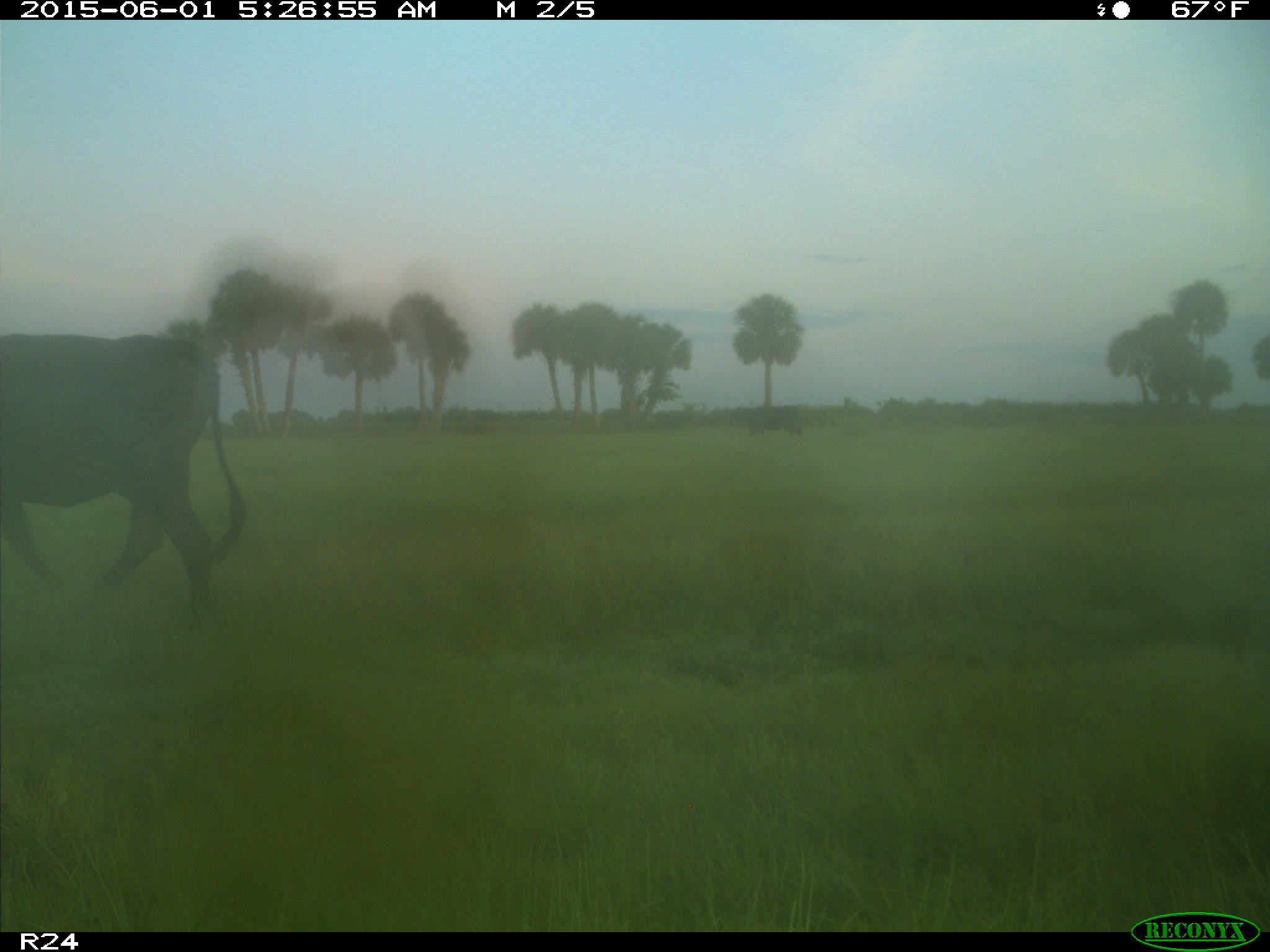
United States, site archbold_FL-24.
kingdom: Animalia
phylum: Chordata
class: Mammalia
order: Artiodactyla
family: Bovidae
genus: Bos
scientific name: Bos taurus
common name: domestic cow